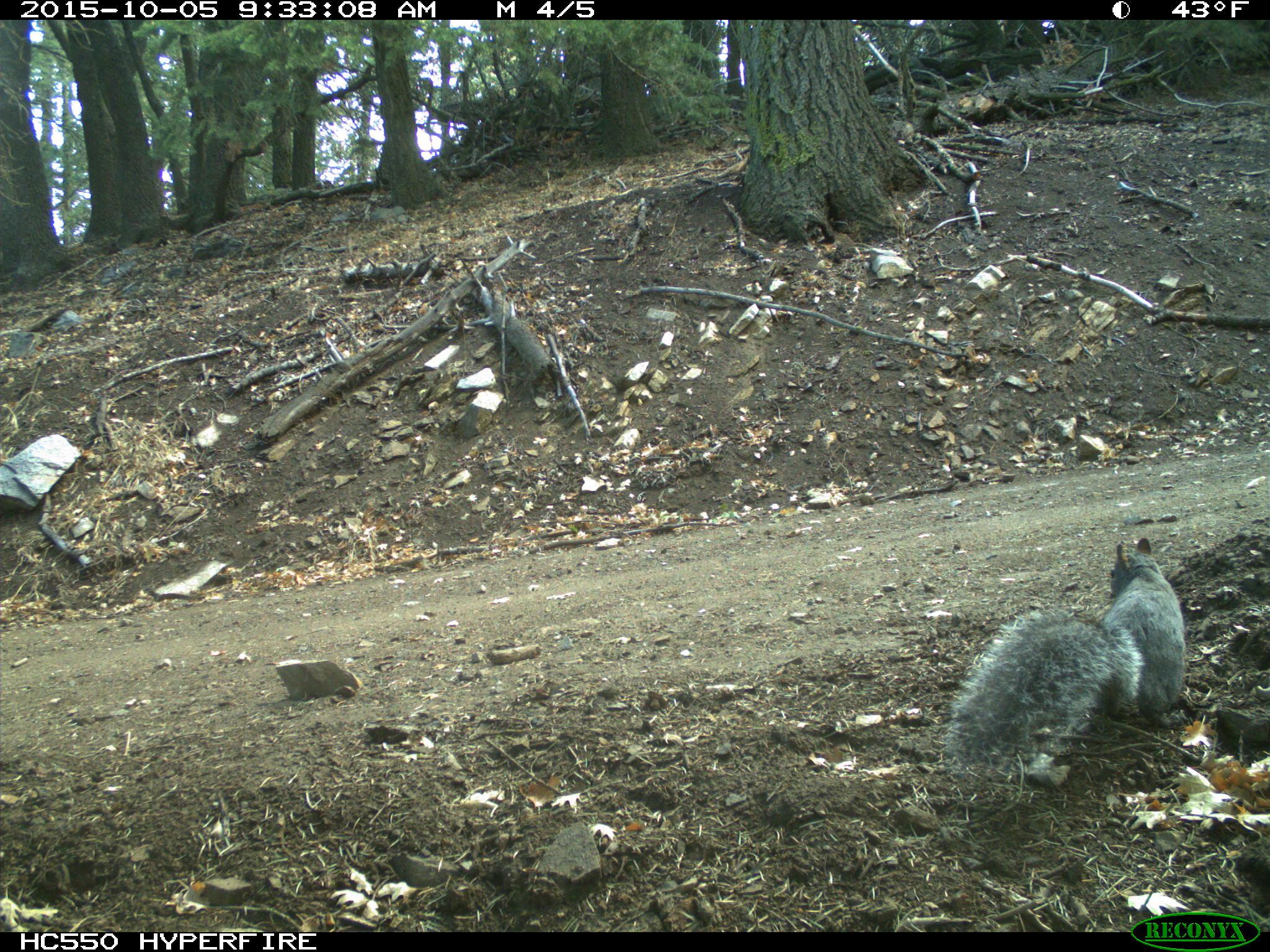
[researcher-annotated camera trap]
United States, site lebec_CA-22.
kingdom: Animalia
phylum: Chordata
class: Mammalia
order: Rodentia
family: Sciuridae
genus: Sciurus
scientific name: Sciurus carolinensis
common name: eastern gray squirrel